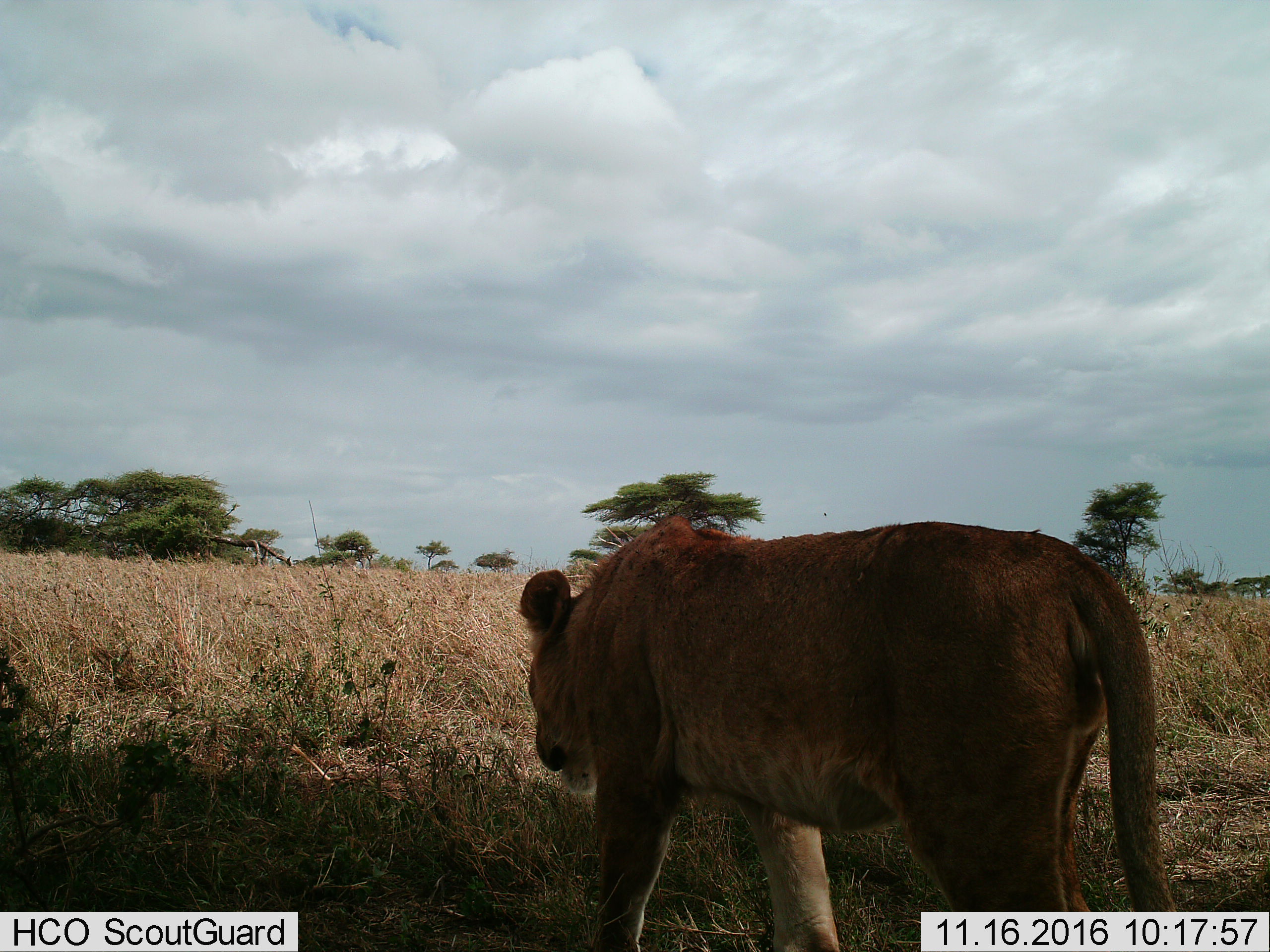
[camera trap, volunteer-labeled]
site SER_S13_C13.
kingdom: Animalia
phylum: Chordata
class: Mammalia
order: Carnivora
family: Felidae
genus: Panthera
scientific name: Panthera leo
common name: lion female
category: lionfemale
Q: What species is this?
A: Lionfemale (lion female) (Panthera leo).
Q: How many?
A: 1.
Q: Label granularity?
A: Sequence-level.